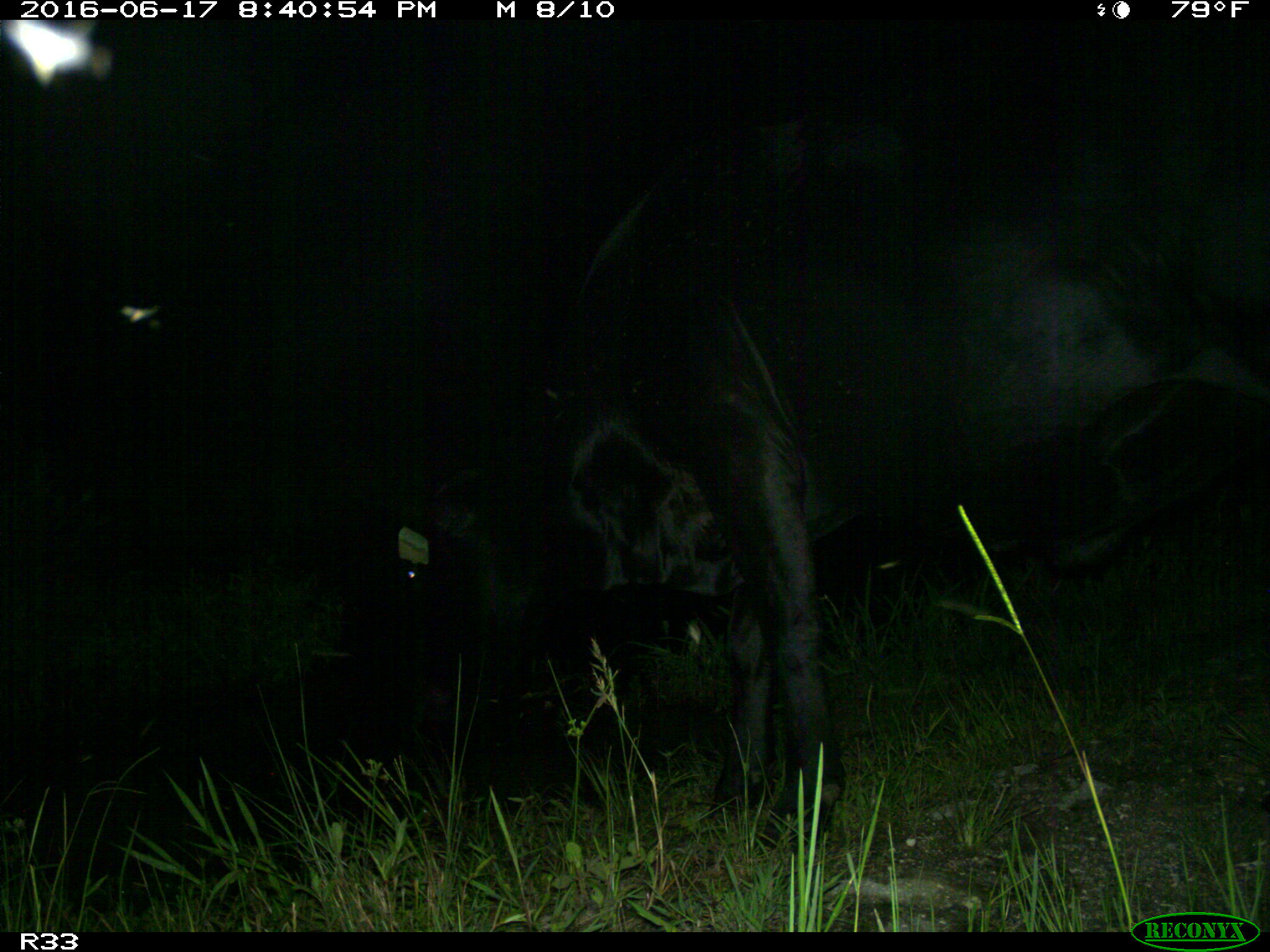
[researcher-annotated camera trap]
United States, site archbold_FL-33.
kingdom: Animalia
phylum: Chordata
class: Mammalia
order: Artiodactyla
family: Bovidae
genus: Bos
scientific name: Bos taurus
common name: domestic cow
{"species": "Bos taurus (domestic cow)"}